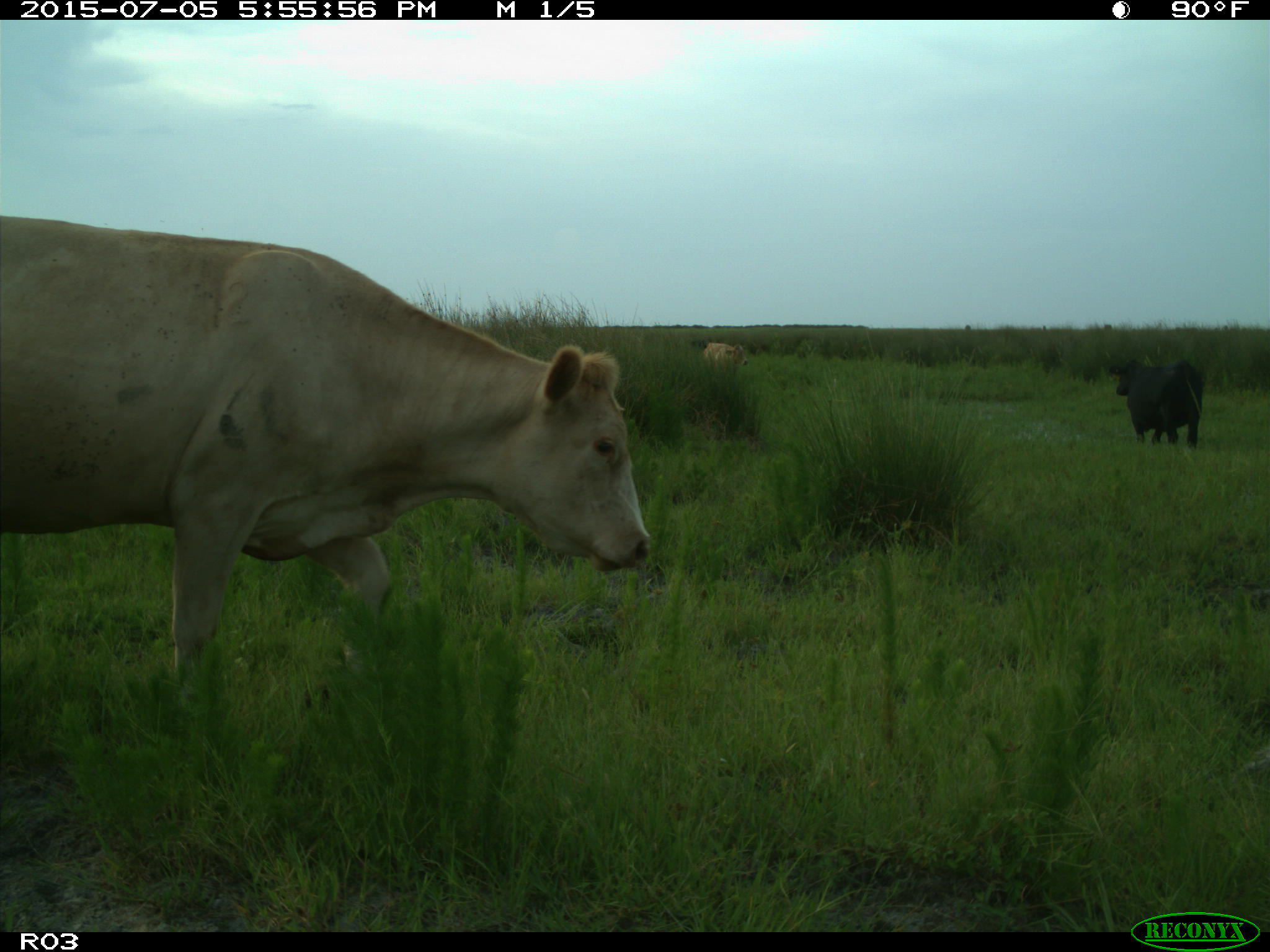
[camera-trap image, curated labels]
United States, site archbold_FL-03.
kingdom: Animalia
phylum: Chordata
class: Mammalia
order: Artiodactyla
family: Bovidae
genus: Bos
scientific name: Bos taurus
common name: domestic cow